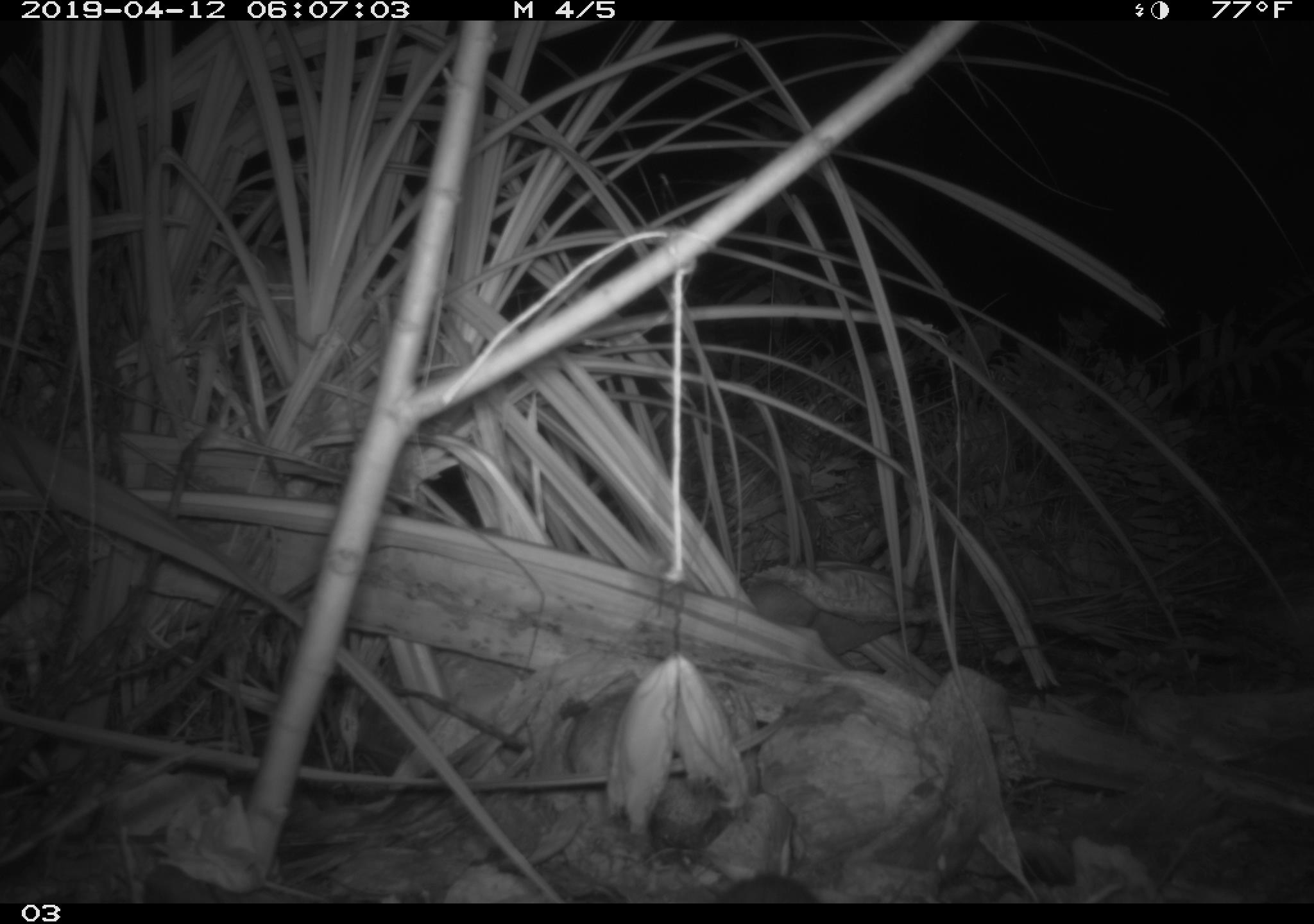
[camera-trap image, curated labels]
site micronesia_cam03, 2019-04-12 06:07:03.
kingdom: Animalia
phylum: Chordata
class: Mammalia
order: Rodentia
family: Muridae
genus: Rattus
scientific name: Rattus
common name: rat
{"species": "rat (Rattus)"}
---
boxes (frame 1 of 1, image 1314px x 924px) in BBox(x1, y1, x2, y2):
rat: BBox(722, 870, 822, 903)